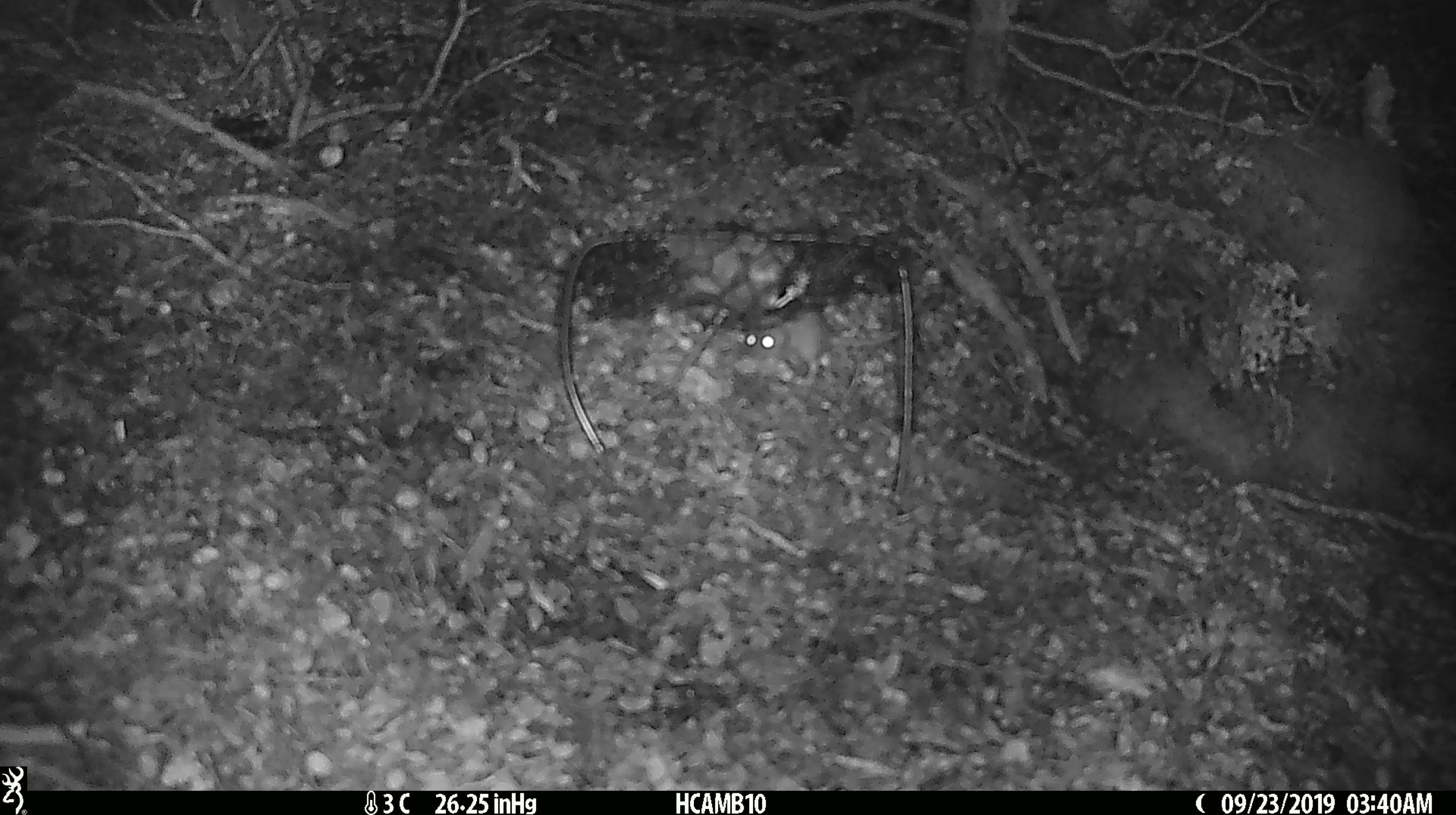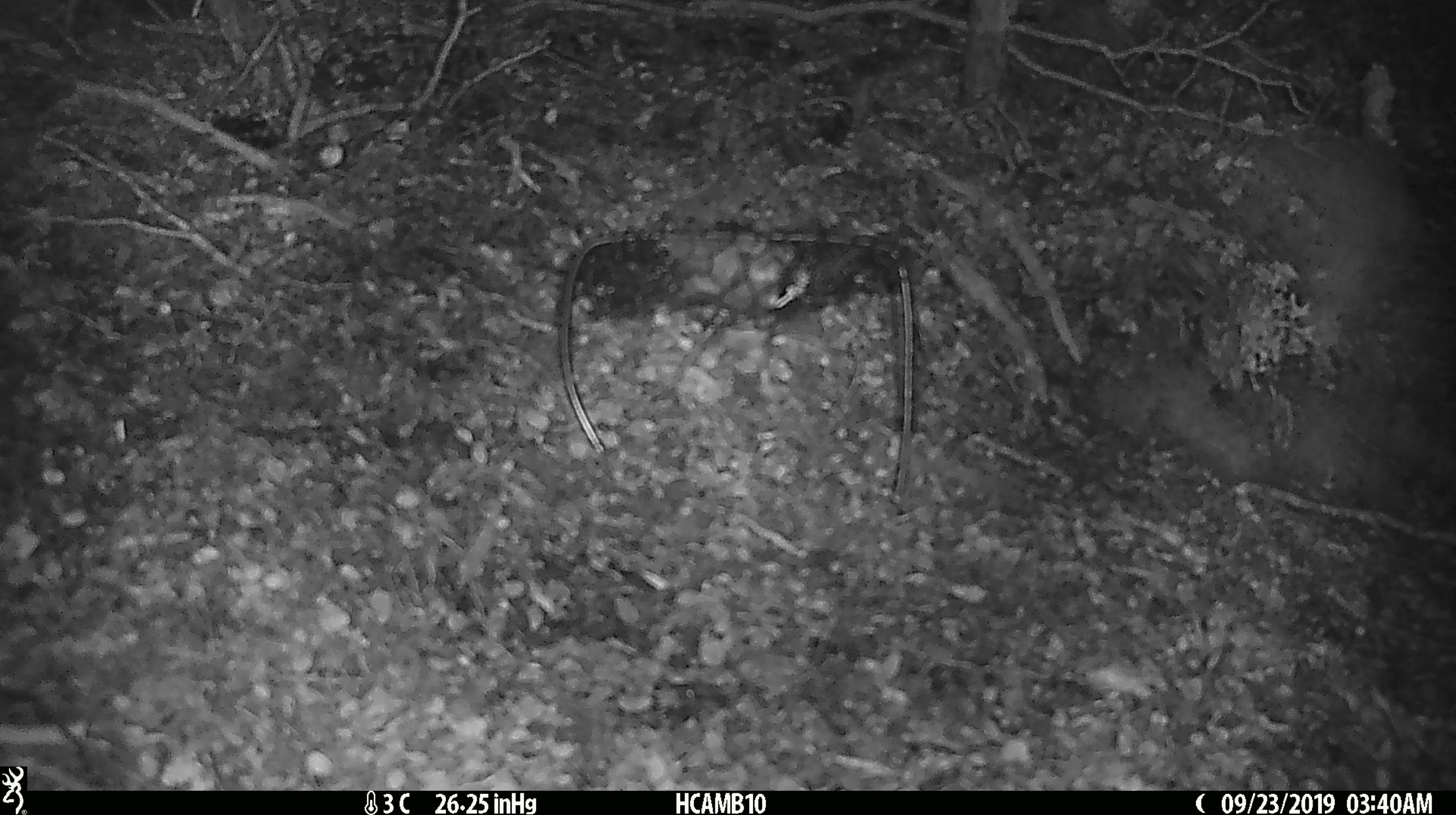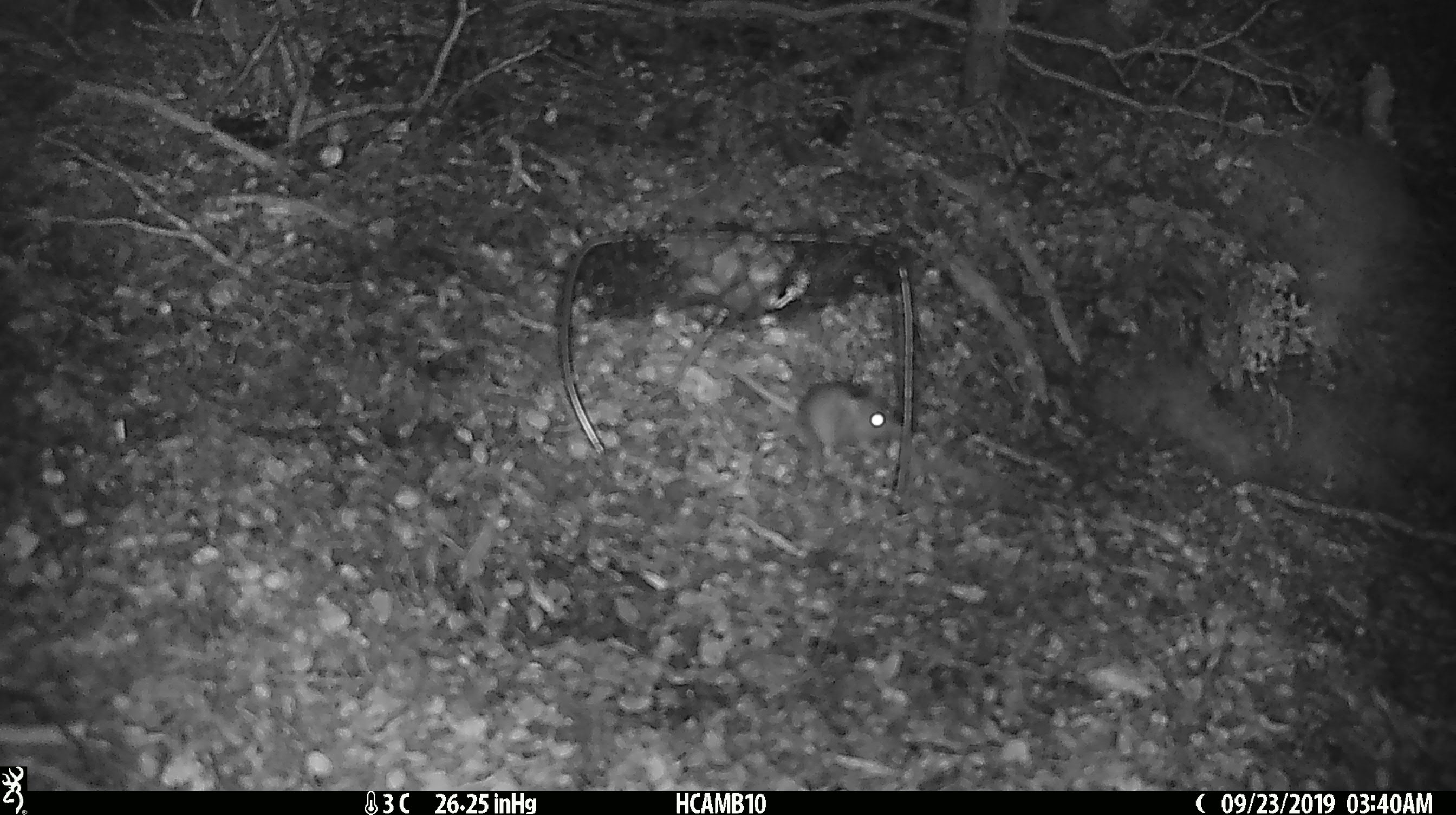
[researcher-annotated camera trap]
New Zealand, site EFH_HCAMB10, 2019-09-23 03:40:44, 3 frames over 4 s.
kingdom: Animalia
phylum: Chordata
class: Mammalia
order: Rodentia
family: Muridae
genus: Mus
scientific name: Mus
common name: mouse